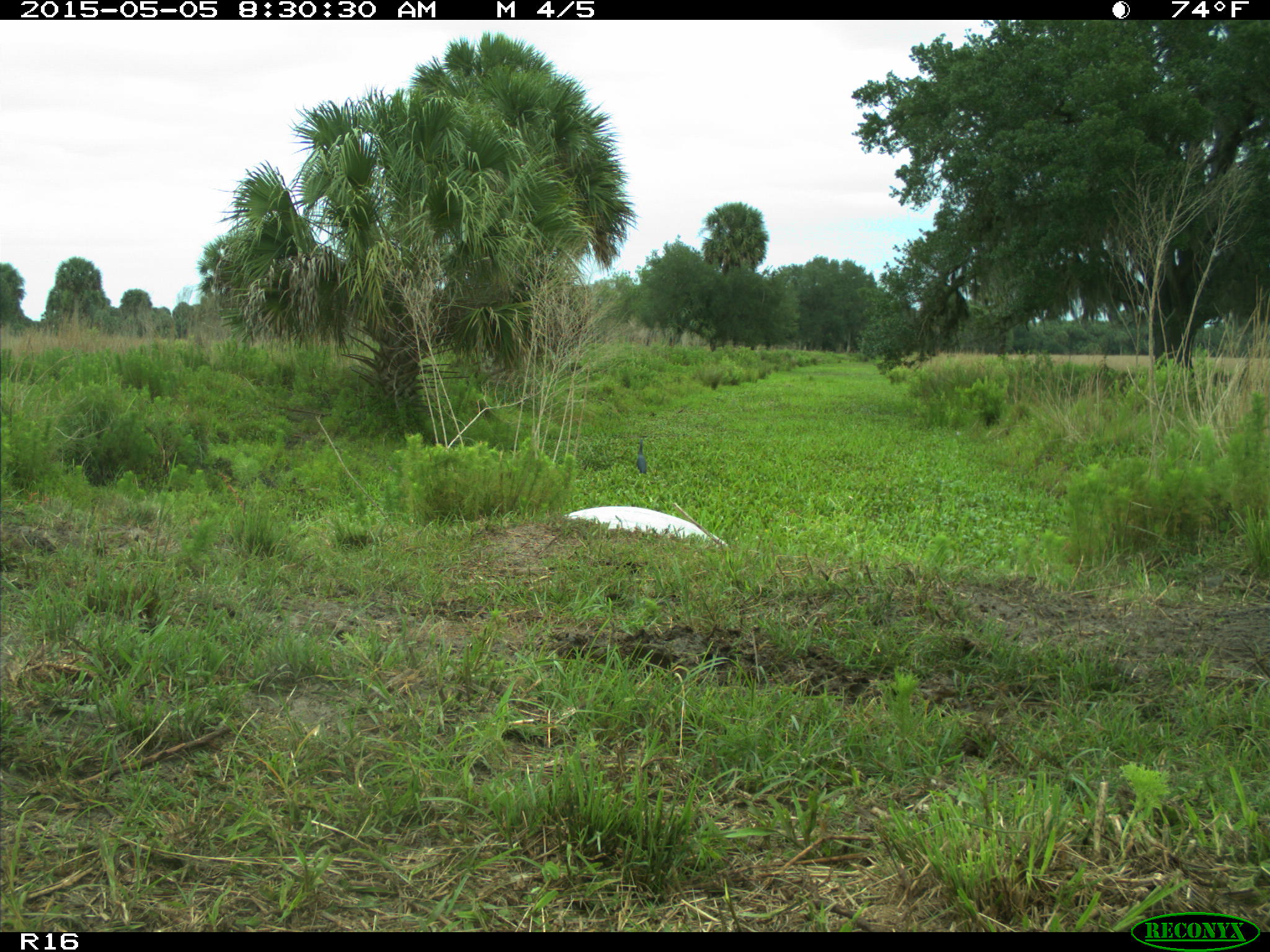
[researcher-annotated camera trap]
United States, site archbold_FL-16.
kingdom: Animalia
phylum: Chordata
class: Mammalia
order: Artiodactyla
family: Bovidae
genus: Bos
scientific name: Bos taurus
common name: domestic cow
Bos taurus (domestic cow).